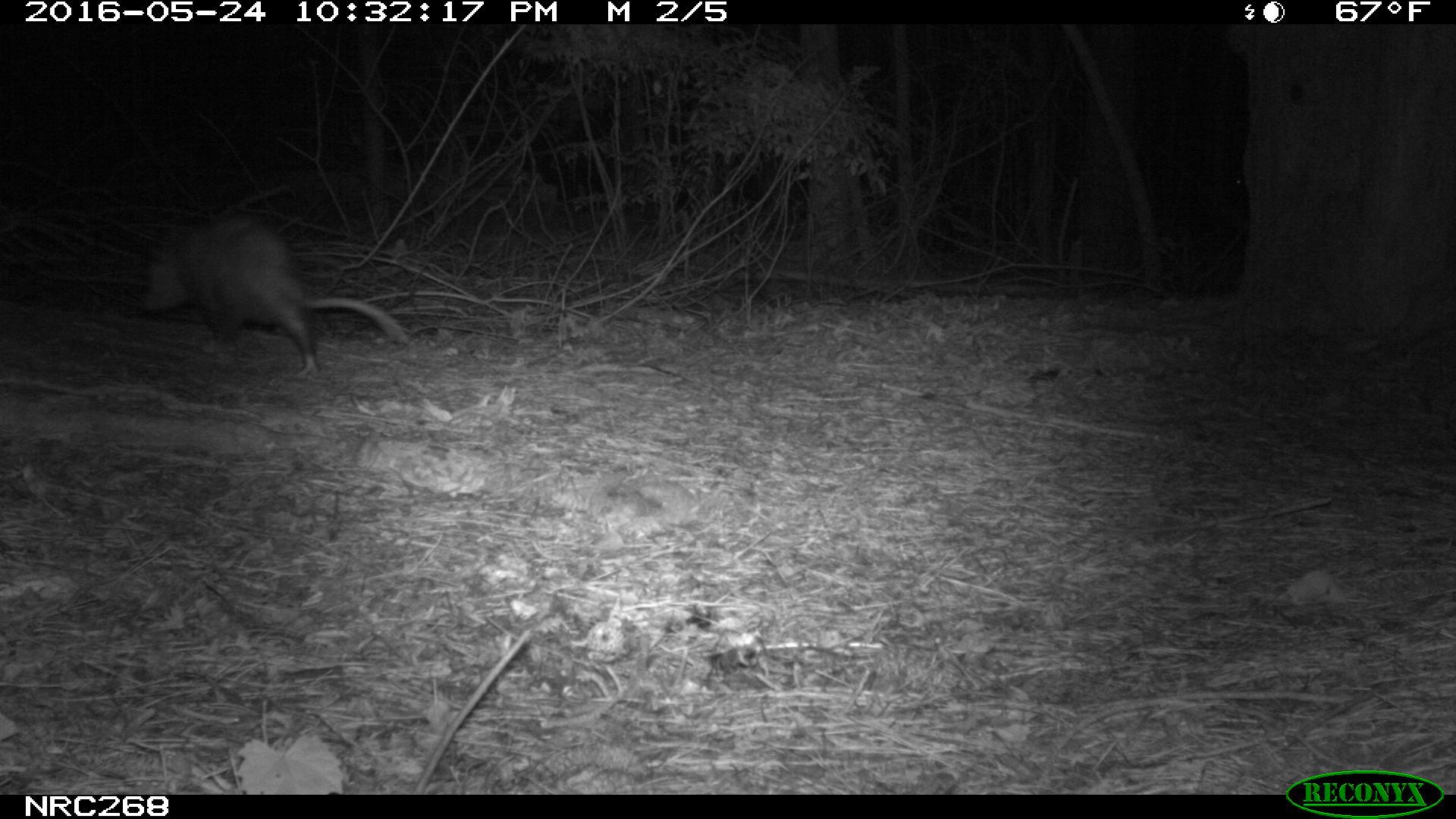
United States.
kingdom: Animalia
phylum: Chordata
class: Mammalia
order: Didelphimorphia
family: Didelphidae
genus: Didelphis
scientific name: Didelphis virginiana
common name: virginia opossum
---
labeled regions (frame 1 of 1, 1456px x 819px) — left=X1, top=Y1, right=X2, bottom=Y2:
Virginia Opossum: left=124, top=209, right=416, bottom=390